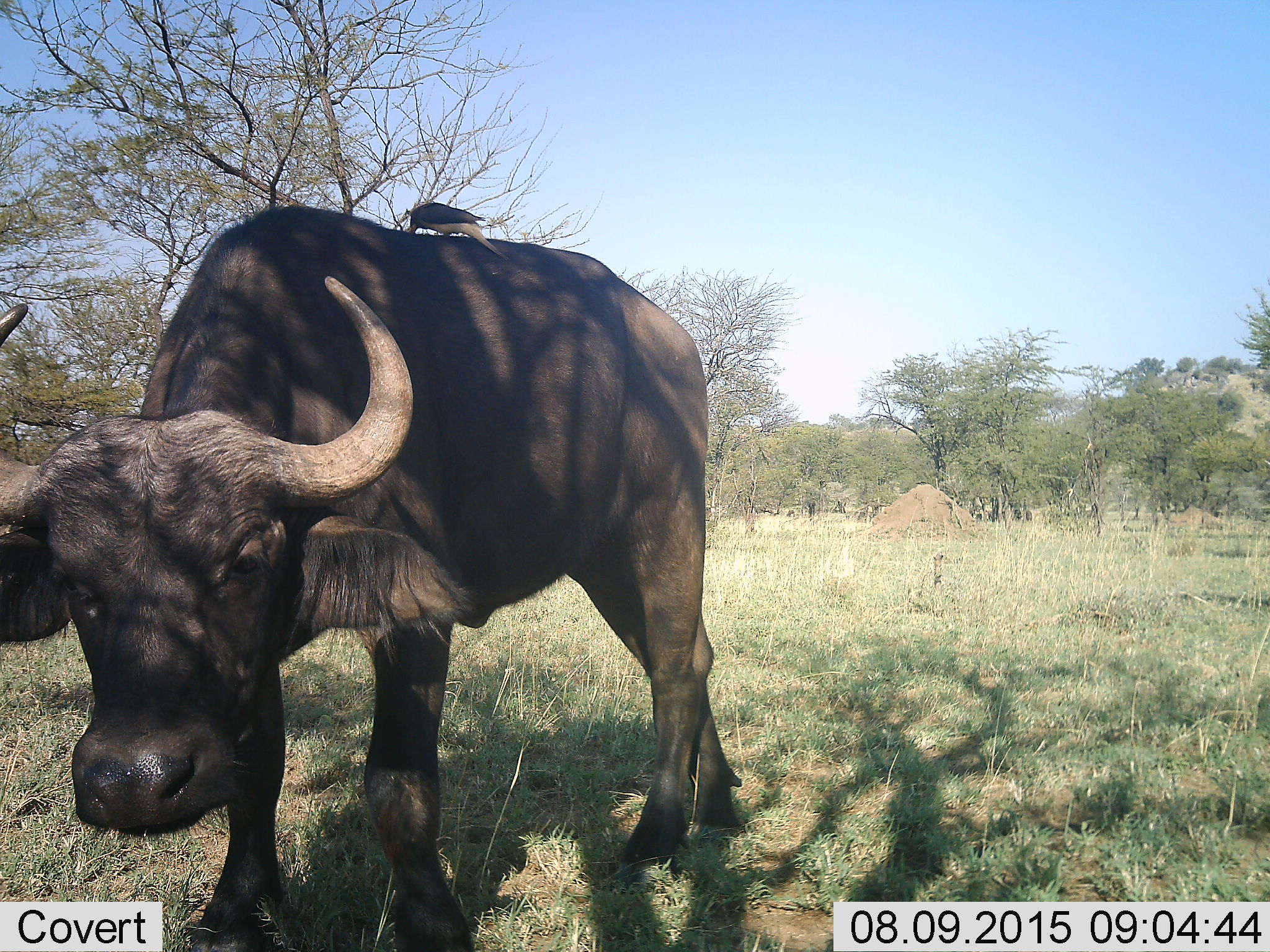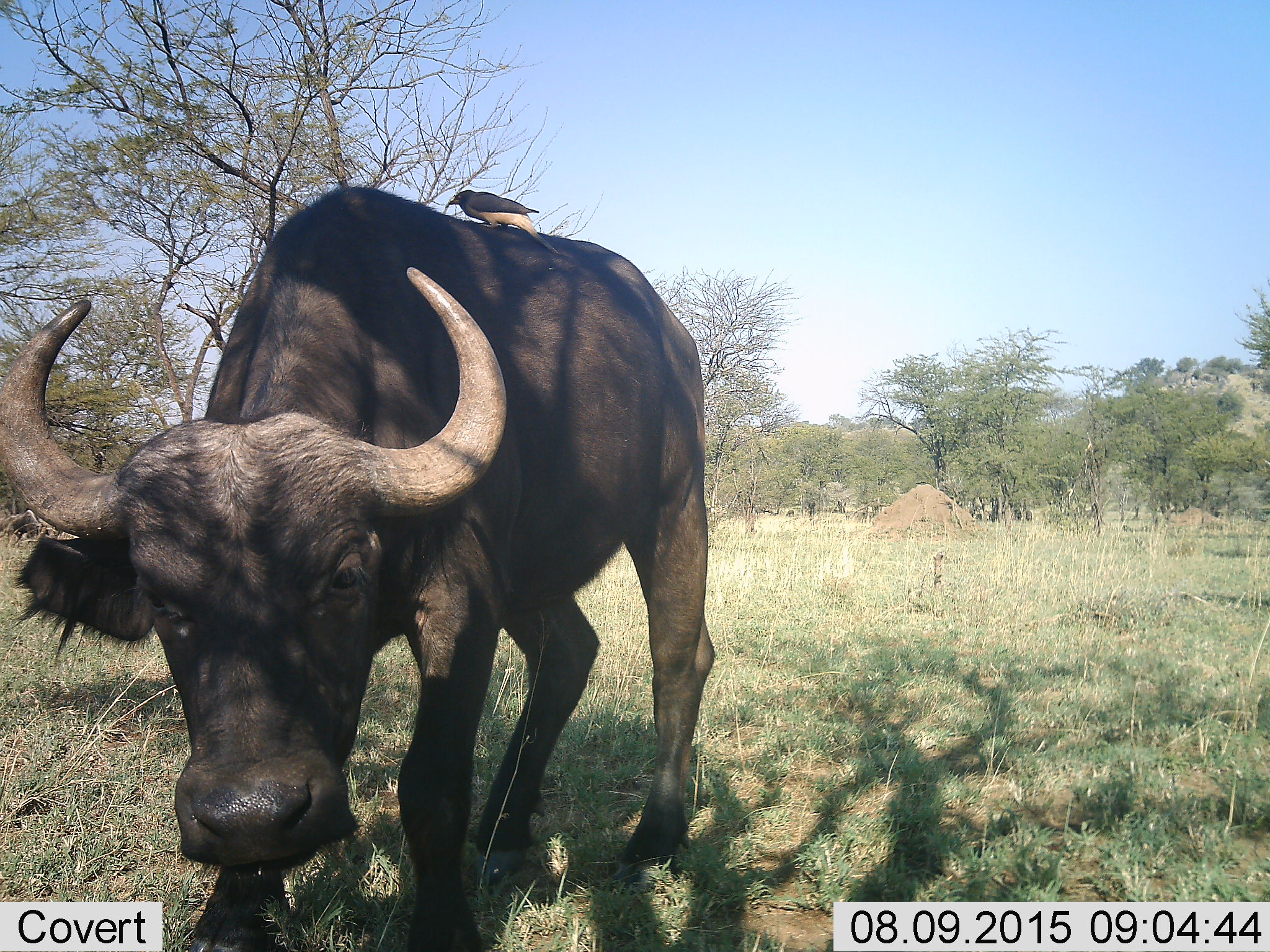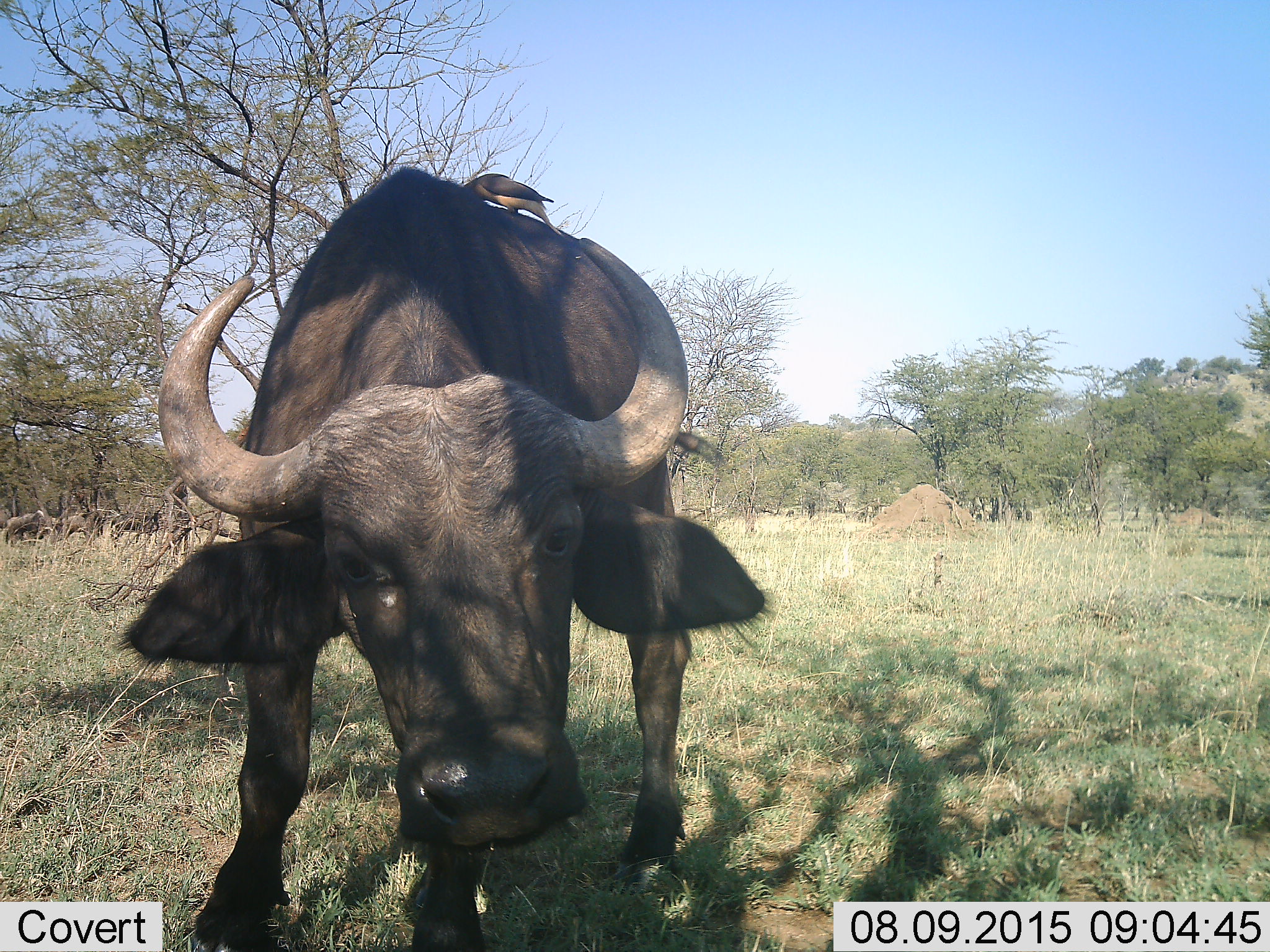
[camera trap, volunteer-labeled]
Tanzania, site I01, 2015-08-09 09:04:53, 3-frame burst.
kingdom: Animalia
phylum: Chordata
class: Aves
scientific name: Aves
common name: bird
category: otherbird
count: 1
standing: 38%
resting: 25%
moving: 0%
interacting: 50%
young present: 0%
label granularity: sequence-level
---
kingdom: Animalia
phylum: Chordata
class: Mammalia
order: Artiodactyla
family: Bovidae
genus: Syncerus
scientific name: Syncerus caffer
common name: cape buffalo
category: buffalo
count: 1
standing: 45%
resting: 0%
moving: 55%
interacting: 18%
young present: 0%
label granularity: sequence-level